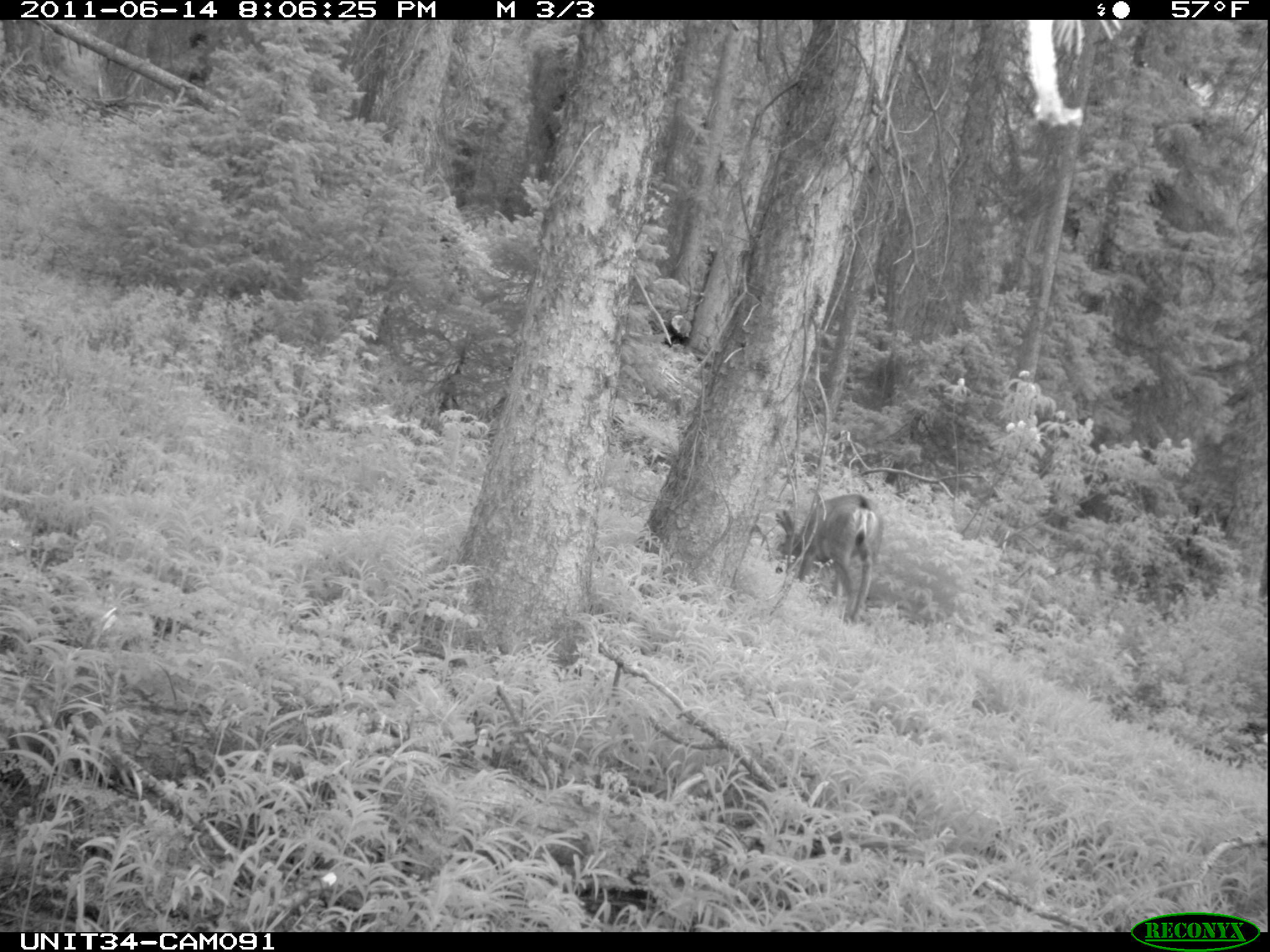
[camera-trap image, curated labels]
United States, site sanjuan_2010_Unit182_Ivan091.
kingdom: Animalia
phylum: Chordata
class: Mammalia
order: Artiodactyla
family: Cervidae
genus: Odocoileus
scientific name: Odocoileus hemionus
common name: mule deer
Odocoileus hemionus (mule deer).